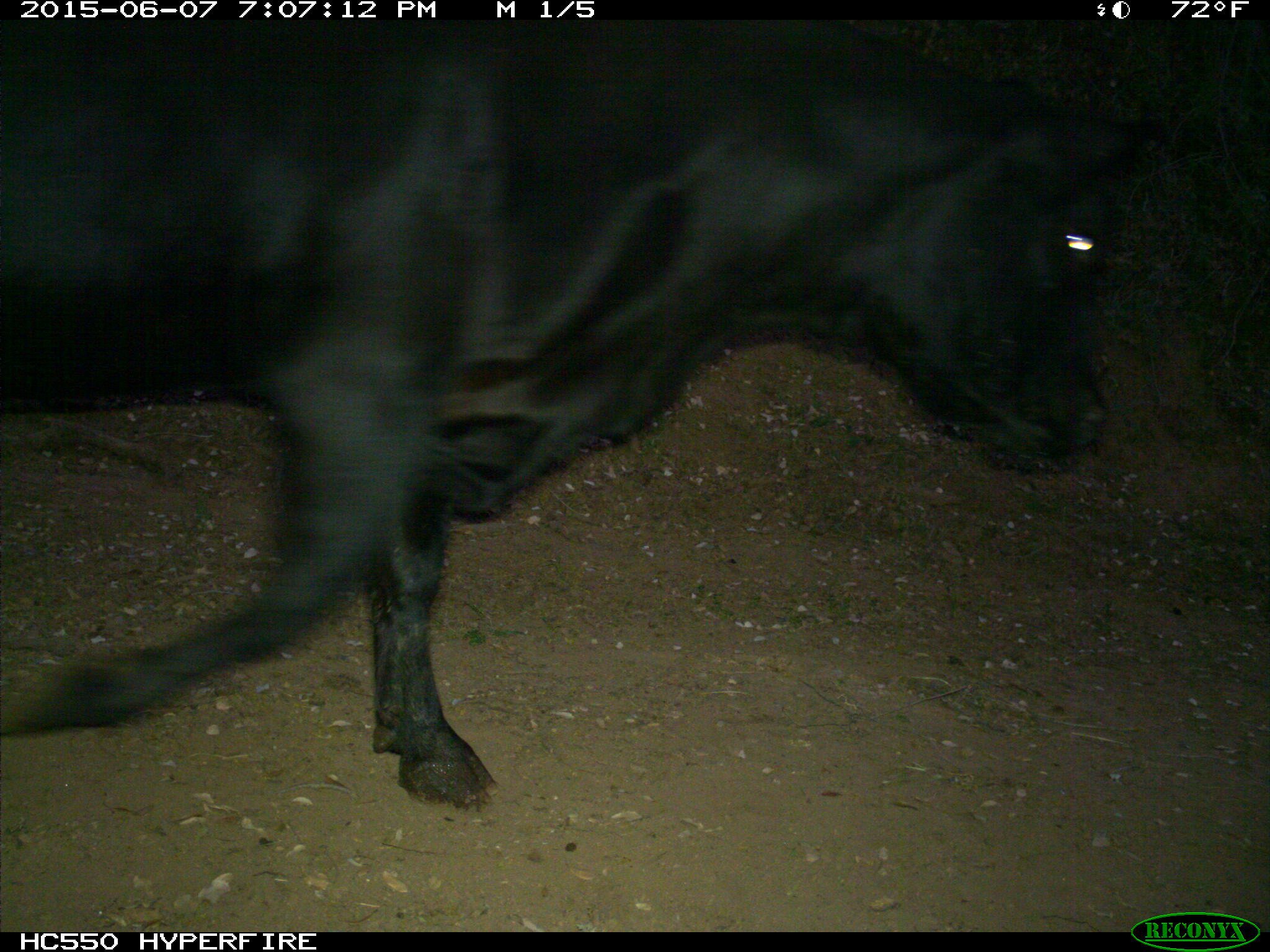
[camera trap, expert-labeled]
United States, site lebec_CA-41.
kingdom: Animalia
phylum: Chordata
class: Mammalia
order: Artiodactyla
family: Bovidae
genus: Bos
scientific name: Bos taurus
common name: domestic cow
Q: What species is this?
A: Bos taurus (domestic cow).